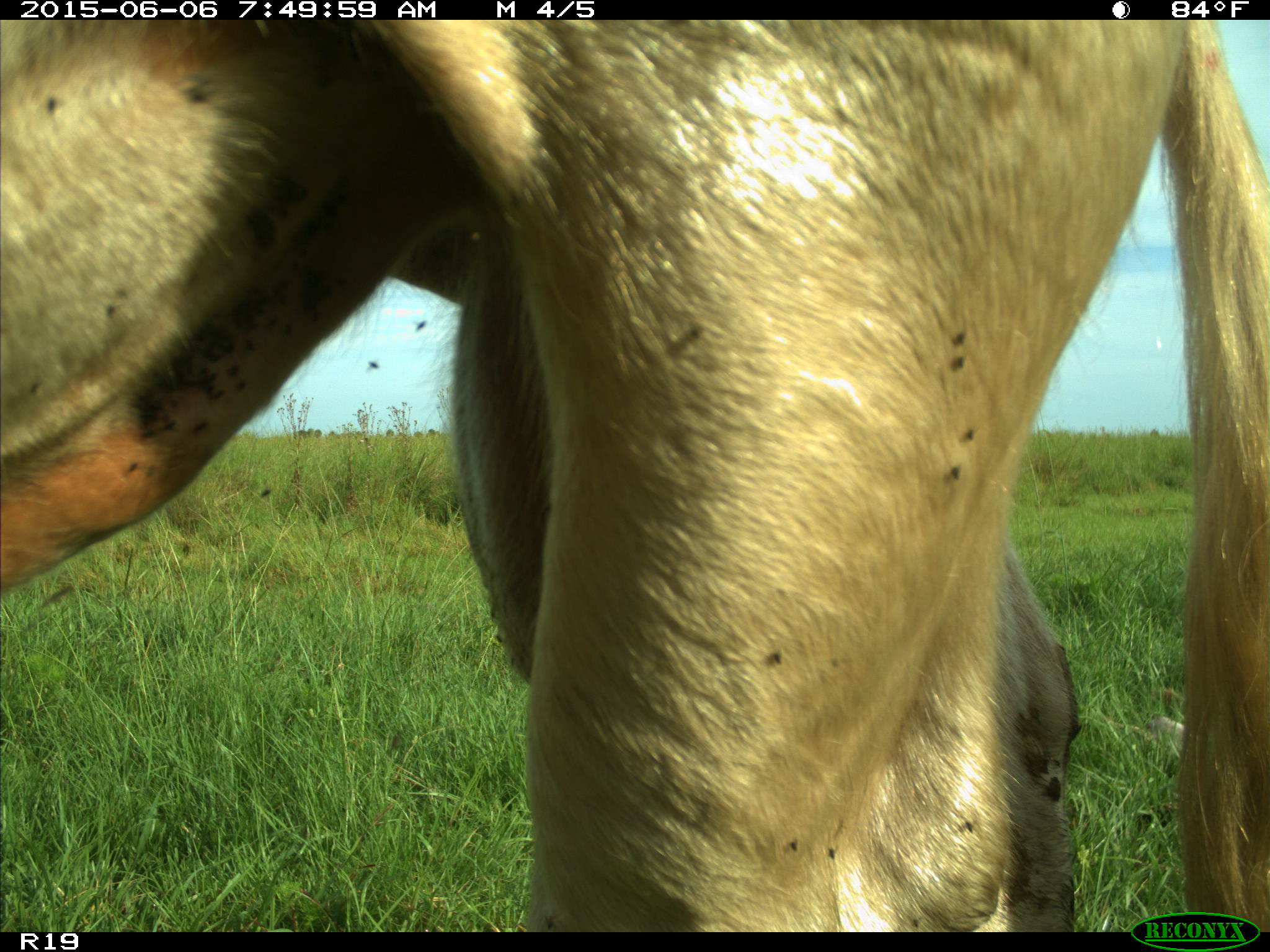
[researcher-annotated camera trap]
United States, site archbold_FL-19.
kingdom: Animalia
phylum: Chordata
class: Mammalia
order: Artiodactyla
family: Bovidae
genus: Bos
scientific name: Bos taurus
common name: domestic cow